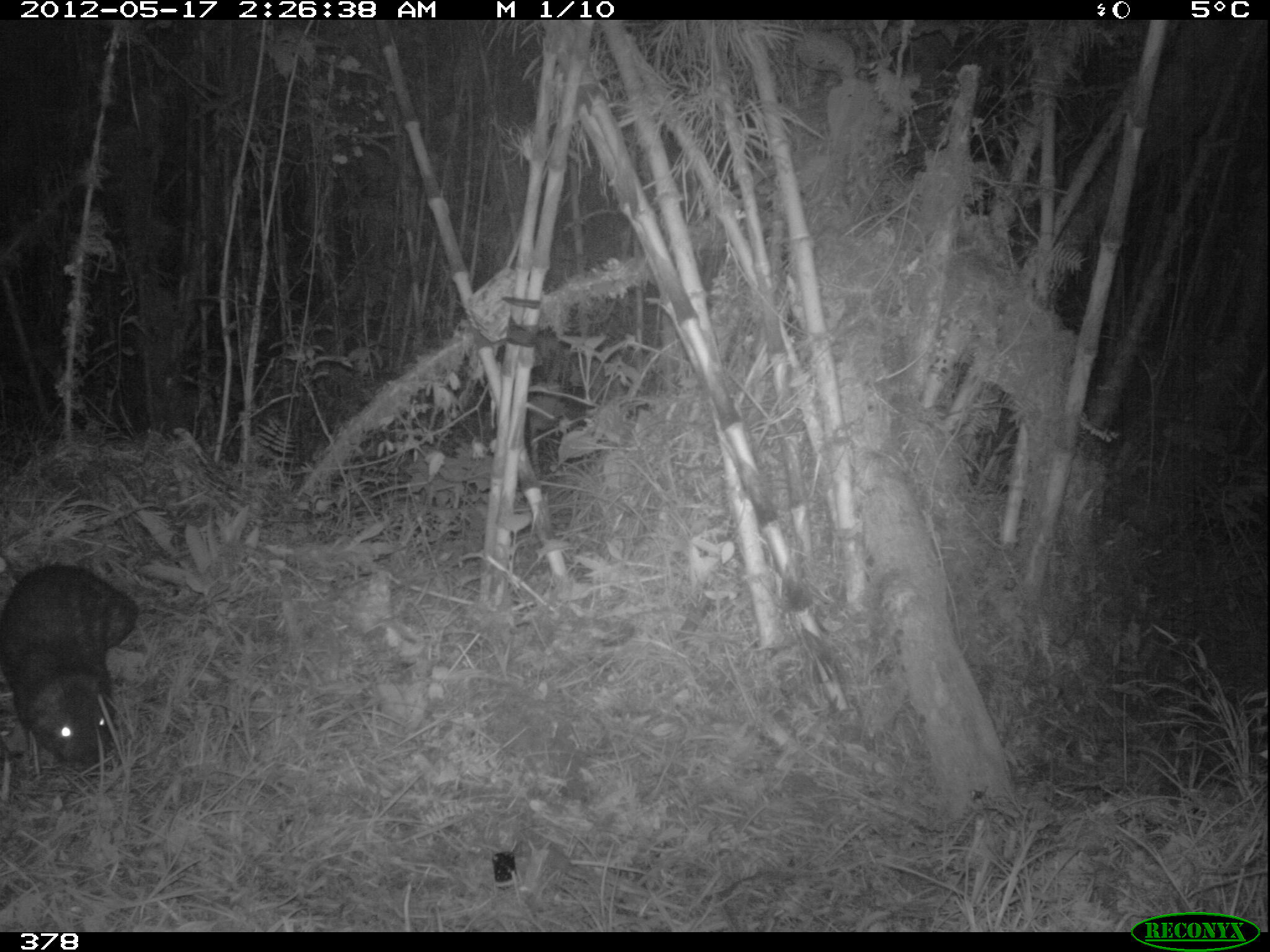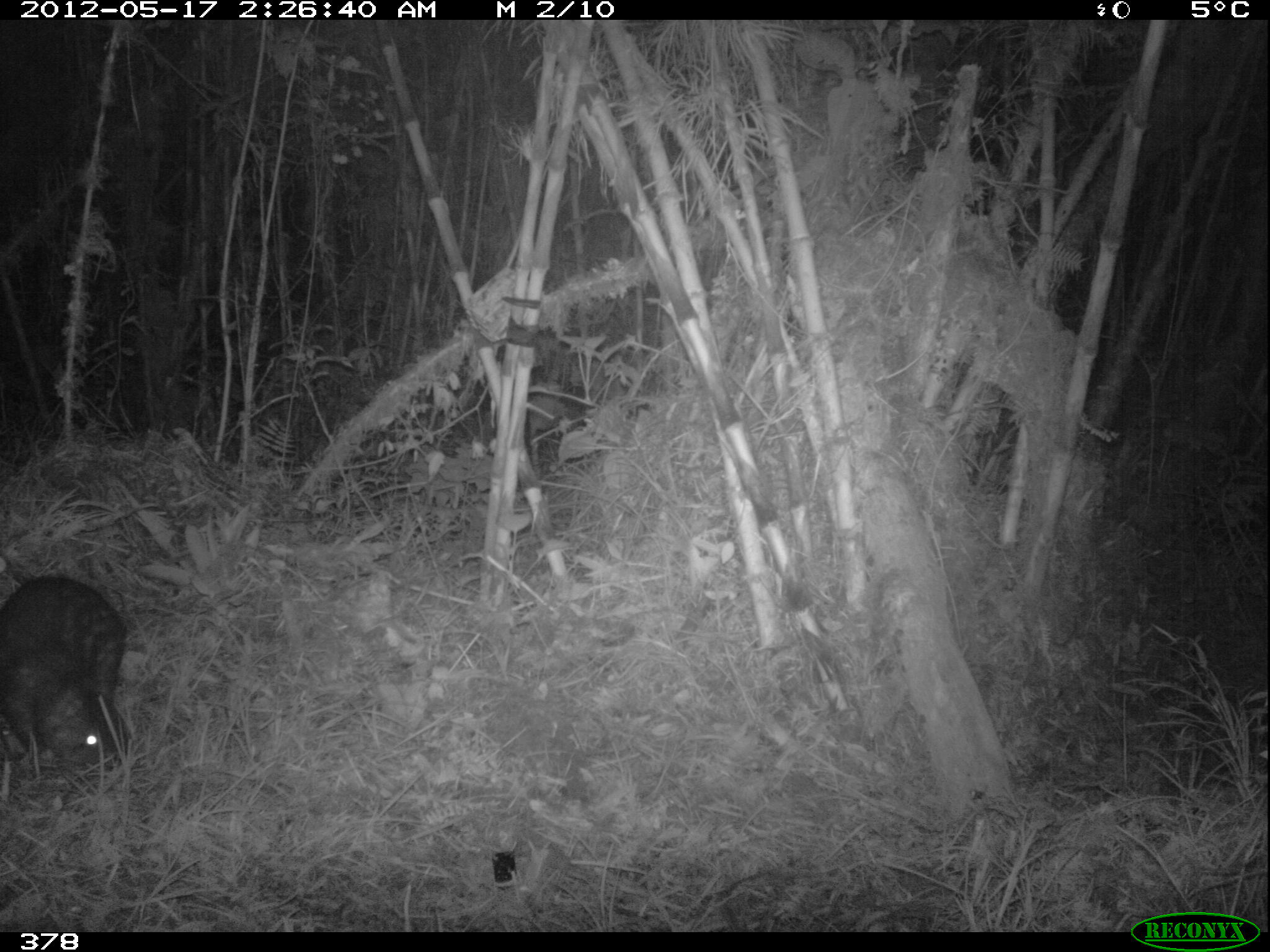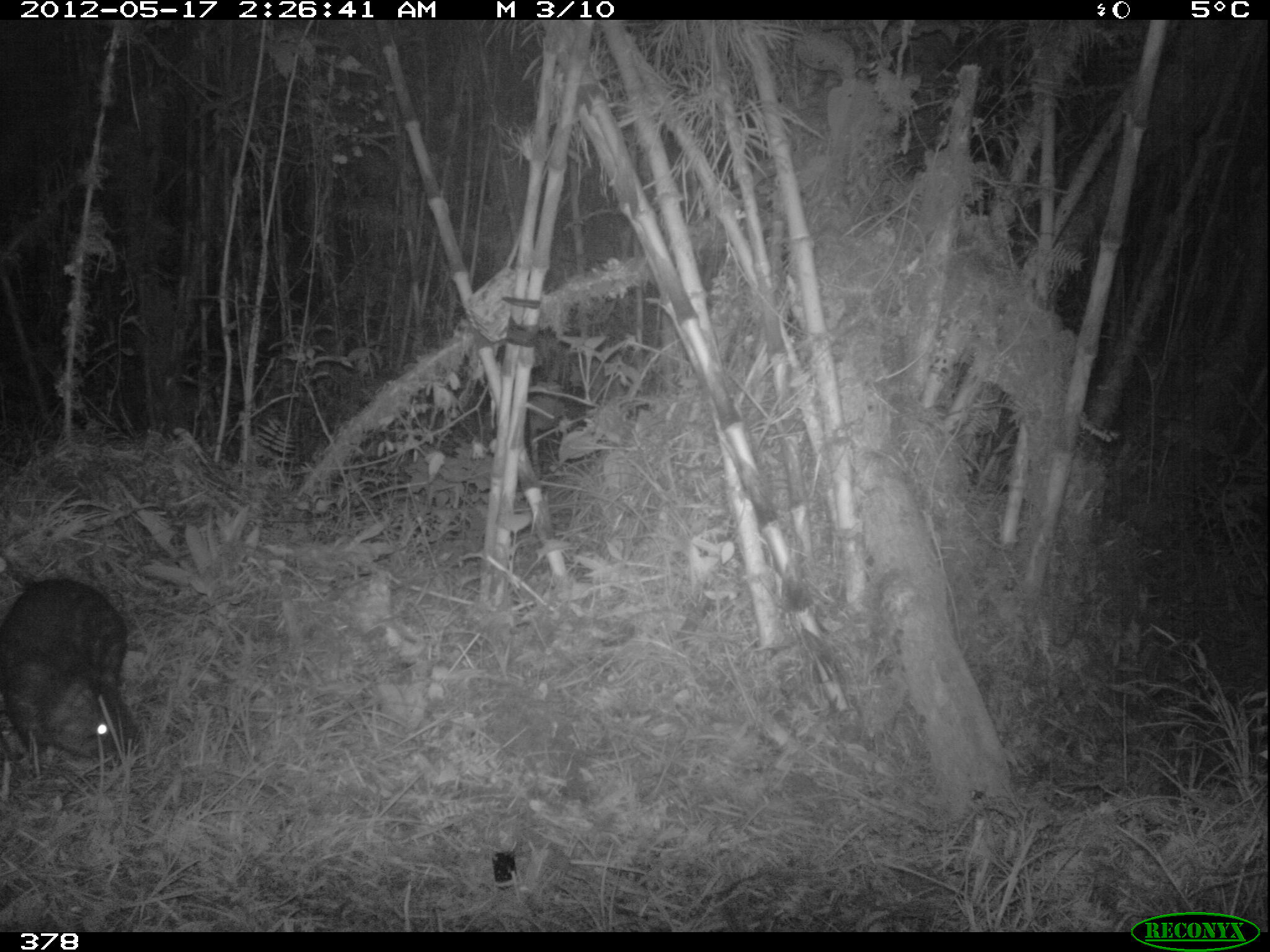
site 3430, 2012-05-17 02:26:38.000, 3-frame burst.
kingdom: Animalia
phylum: Chordata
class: Mammalia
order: Rodentia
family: Cuniculidae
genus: Cuniculus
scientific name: Cuniculus taczanowskii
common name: mountain paca